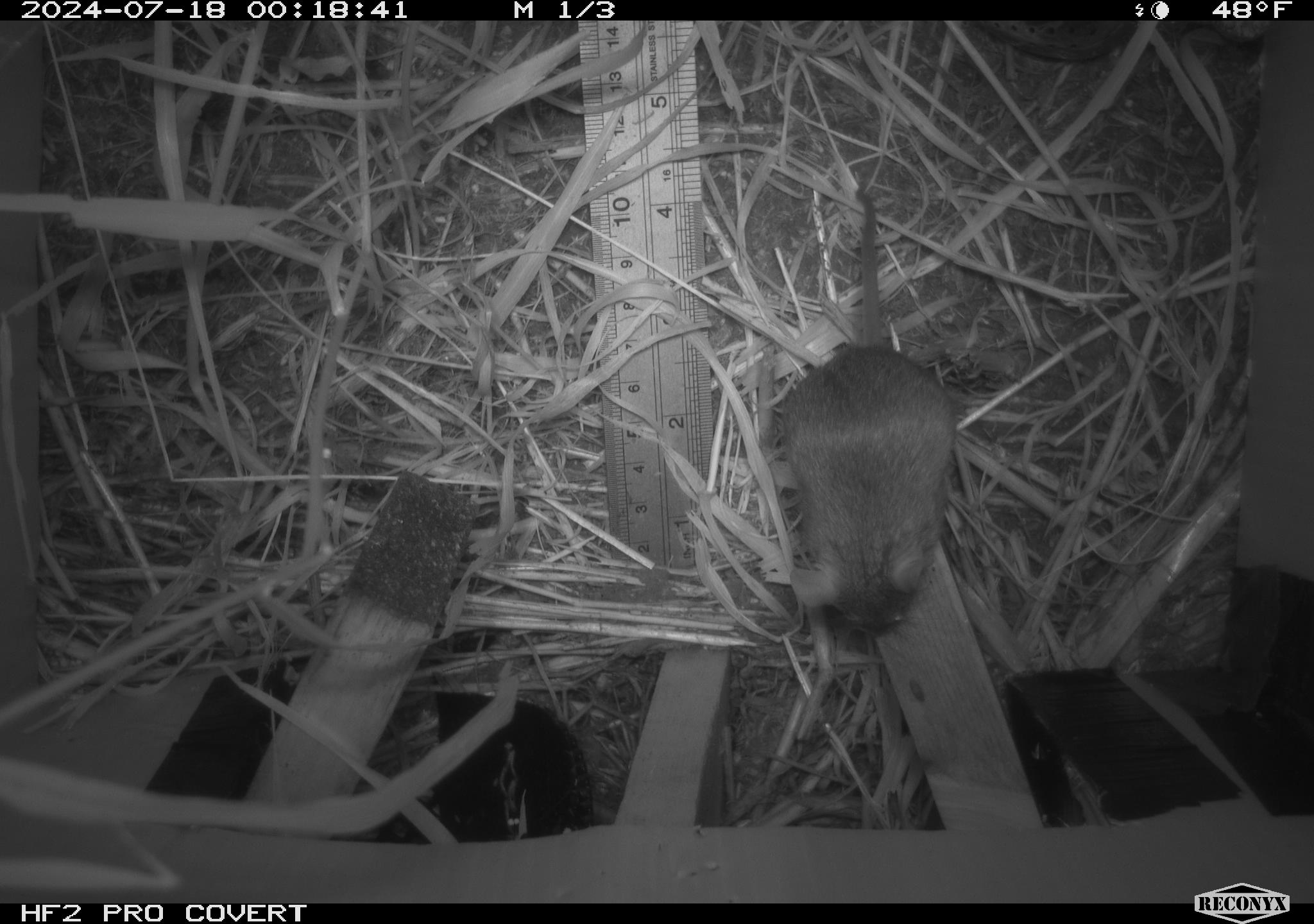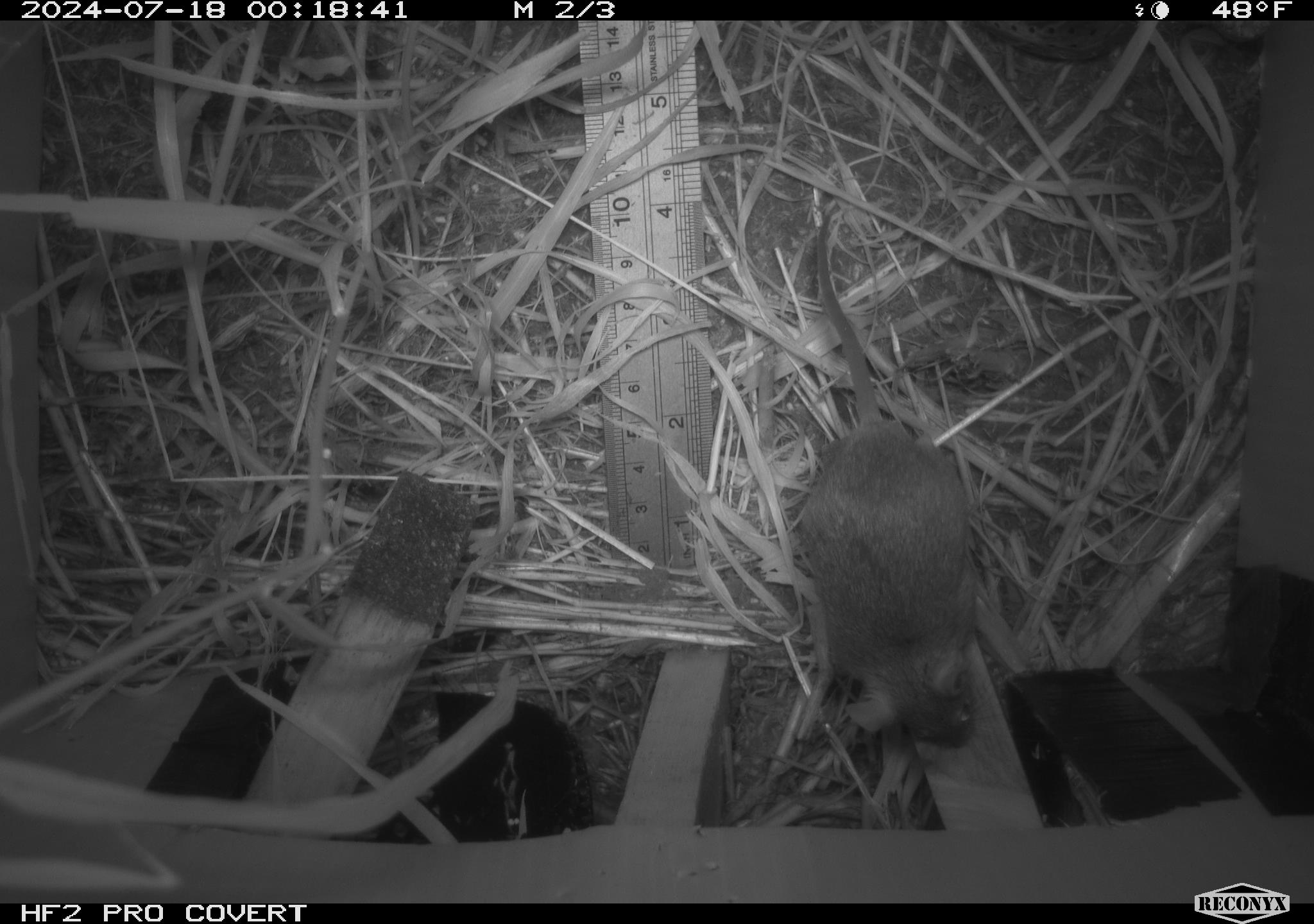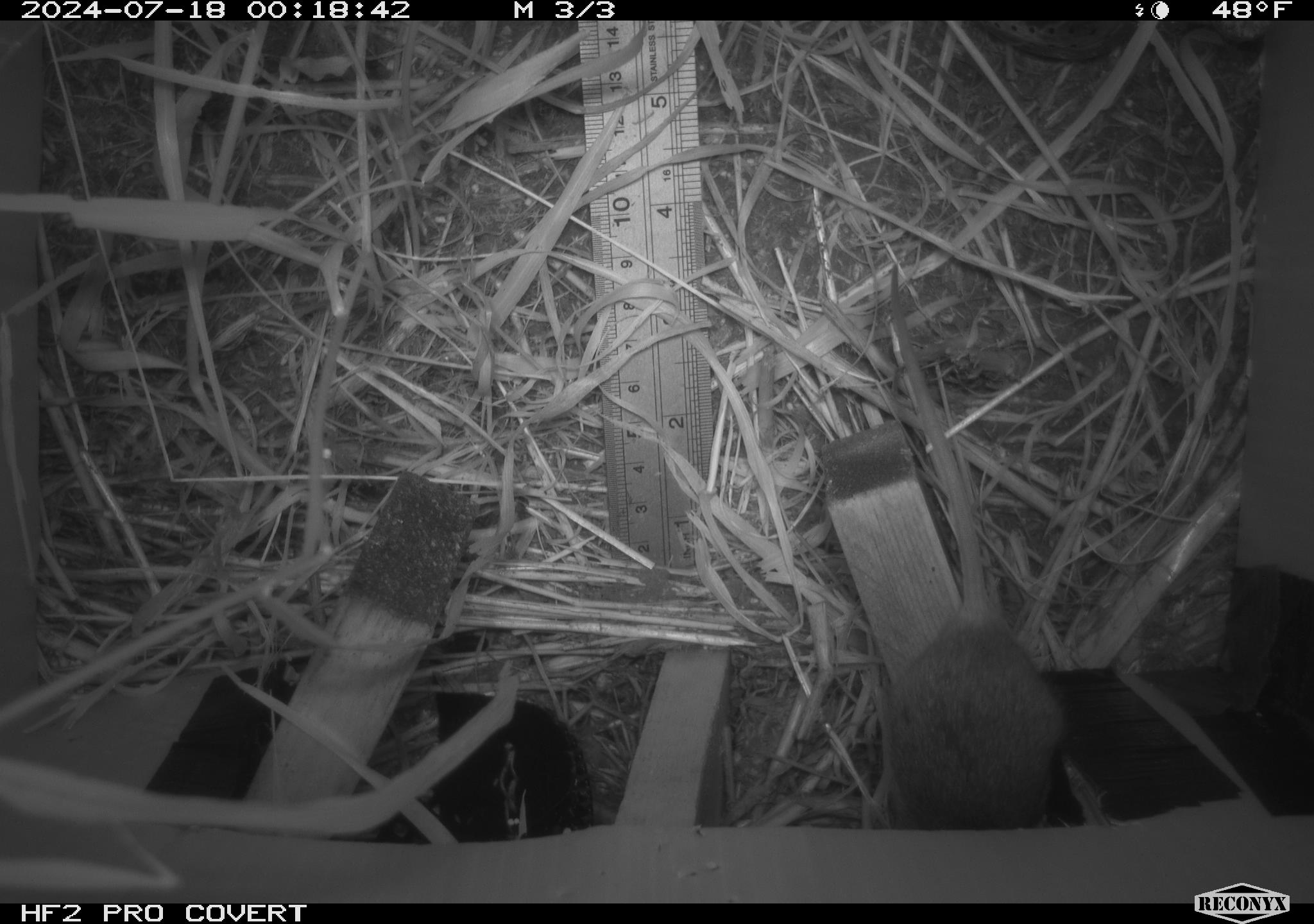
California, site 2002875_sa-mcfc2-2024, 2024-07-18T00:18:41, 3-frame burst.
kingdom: Animalia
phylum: Chordata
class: Mammalia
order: Rodentia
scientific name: Rodentia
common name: rodent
Rodent (Rodentia).